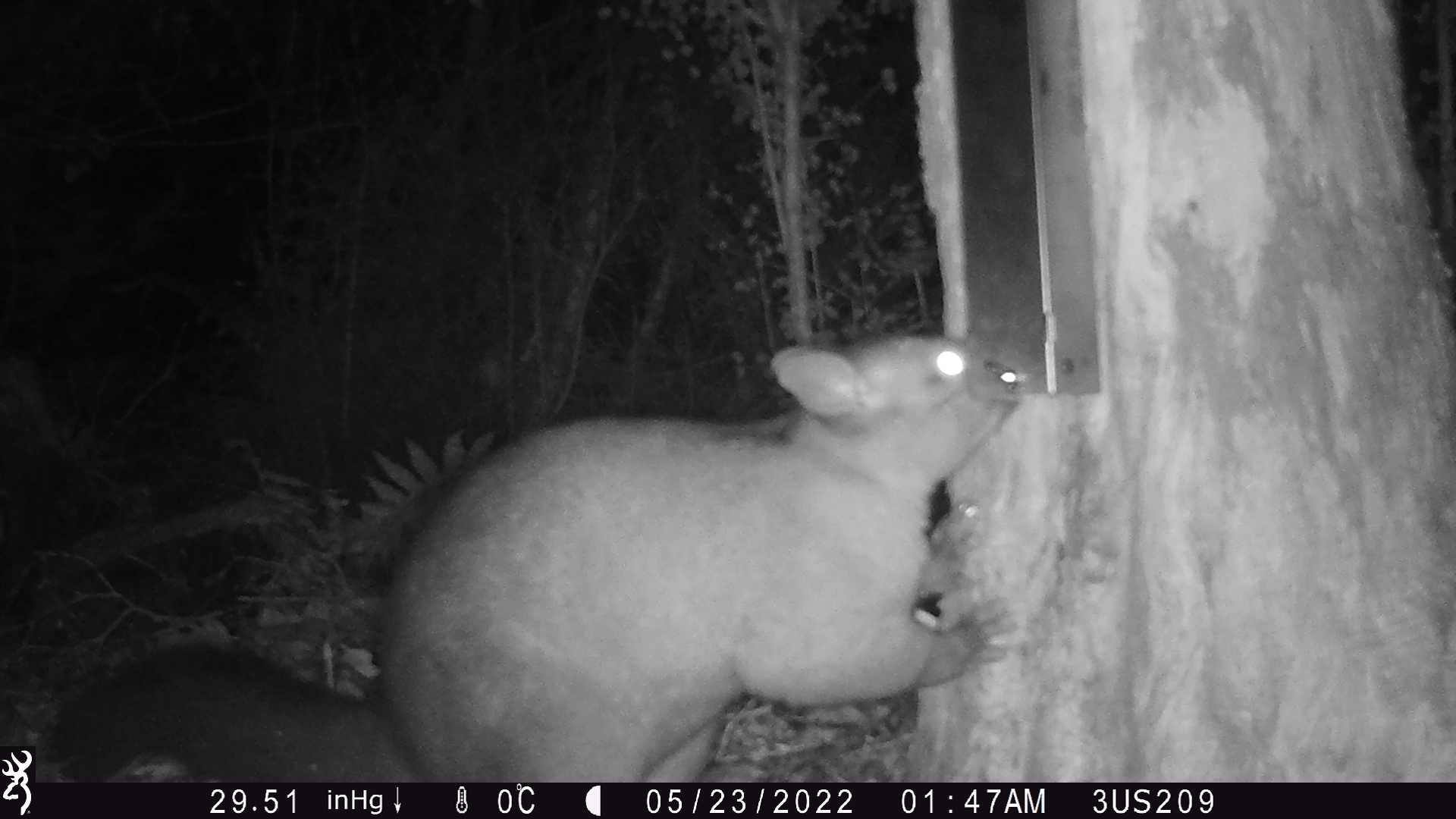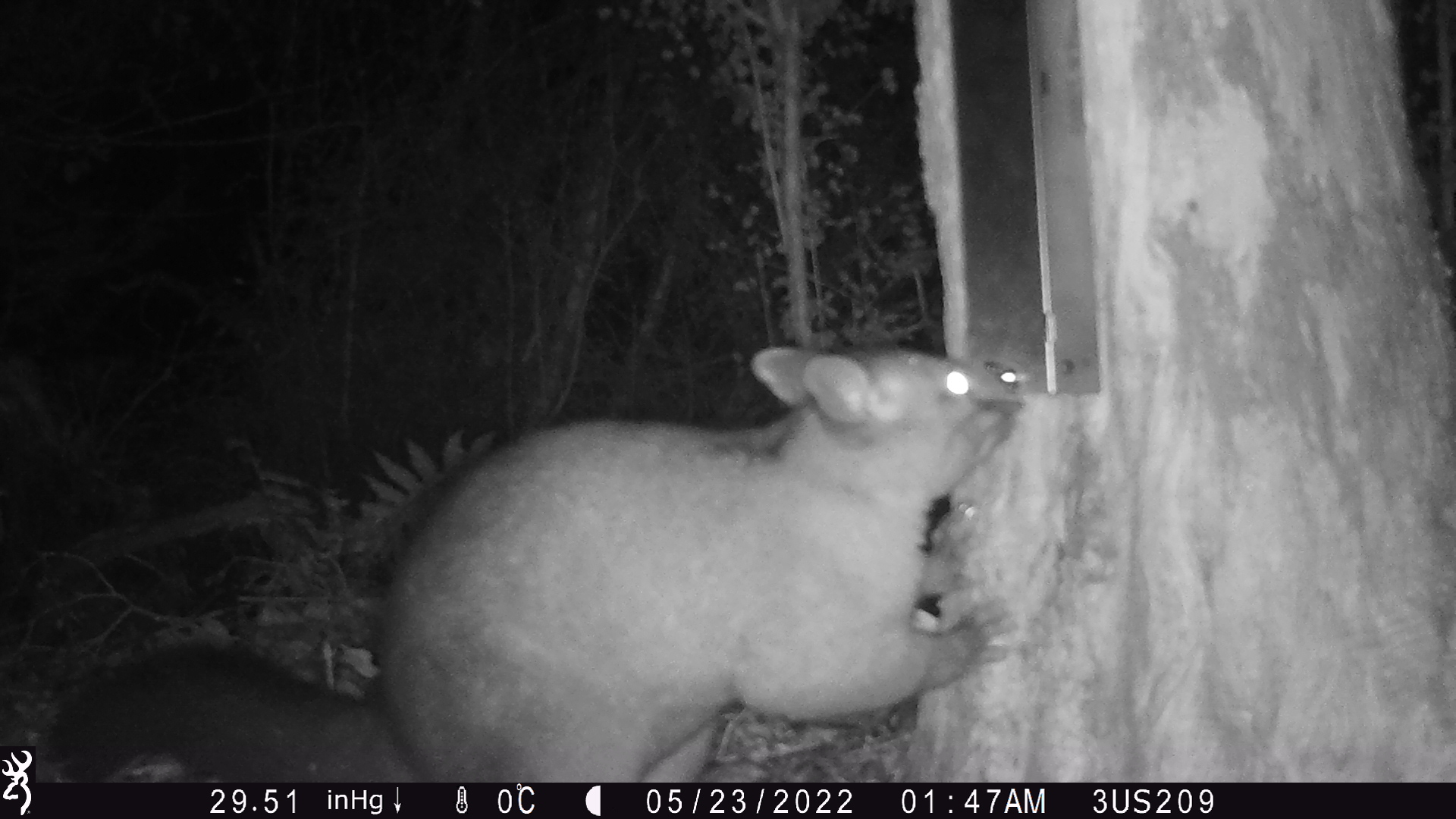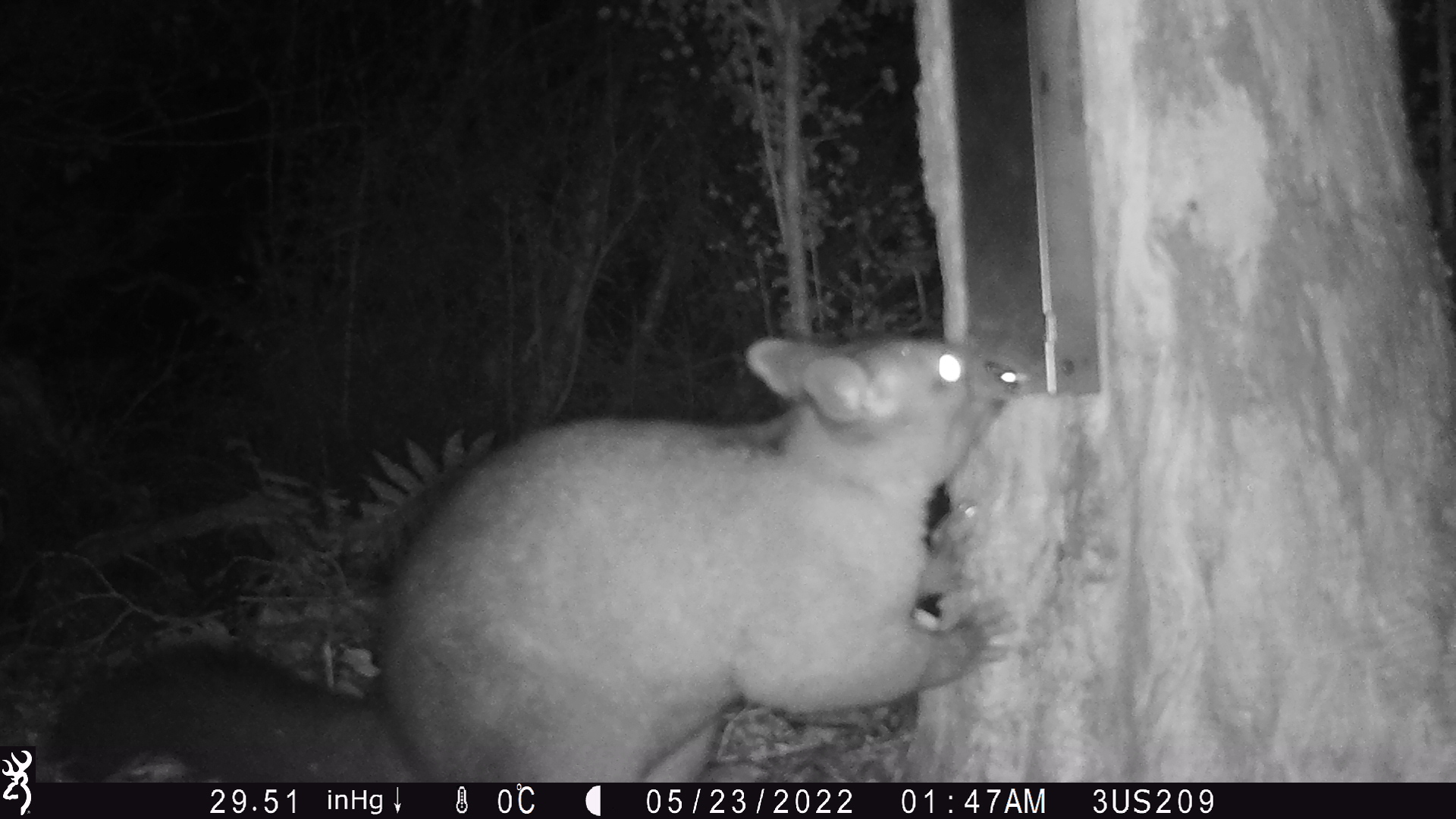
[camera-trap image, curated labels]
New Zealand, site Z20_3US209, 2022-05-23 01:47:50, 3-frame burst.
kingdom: Animalia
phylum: Chordata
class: Mammalia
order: Diprotodontia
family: Phalangeridae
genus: Trichosurus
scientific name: Trichosurus vulpecula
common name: common brushtail possum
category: possum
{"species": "possum (common brushtail possum) (Trichosurus vulpecula)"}